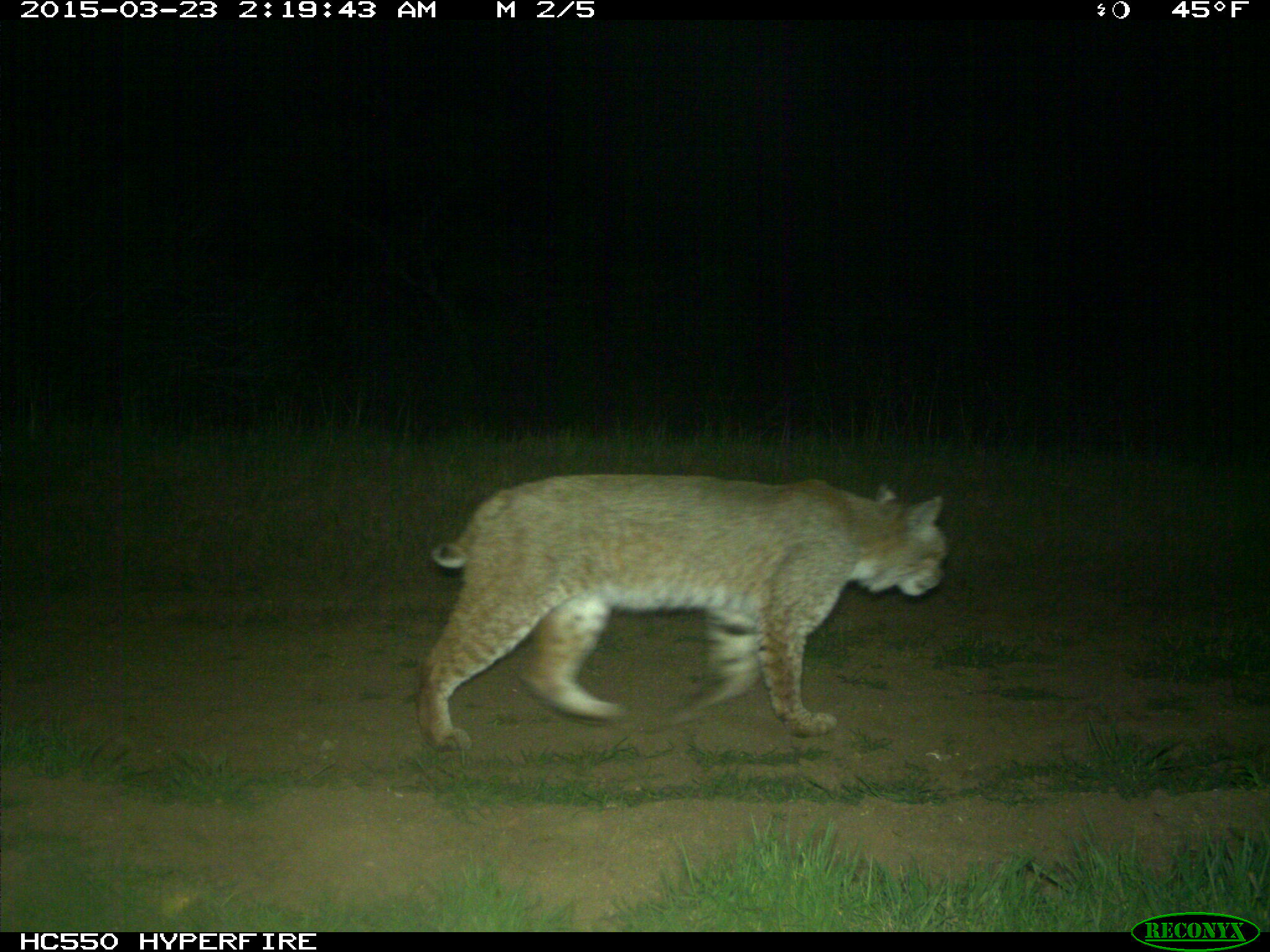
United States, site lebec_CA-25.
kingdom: Animalia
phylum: Chordata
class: Mammalia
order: Carnivora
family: Felidae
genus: Lynx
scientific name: Lynx rufus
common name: bobcat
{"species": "Lynx rufus (bobcat)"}